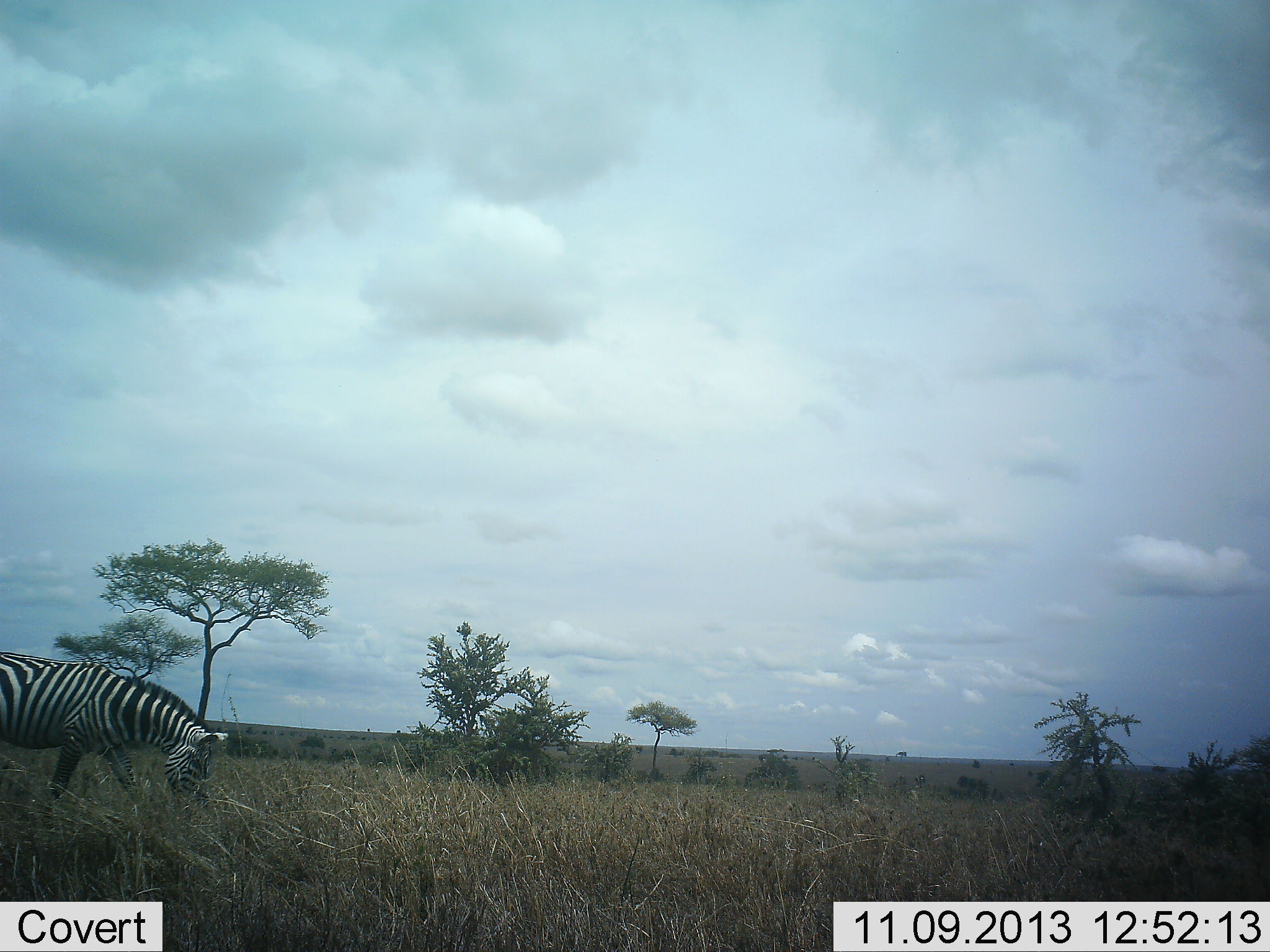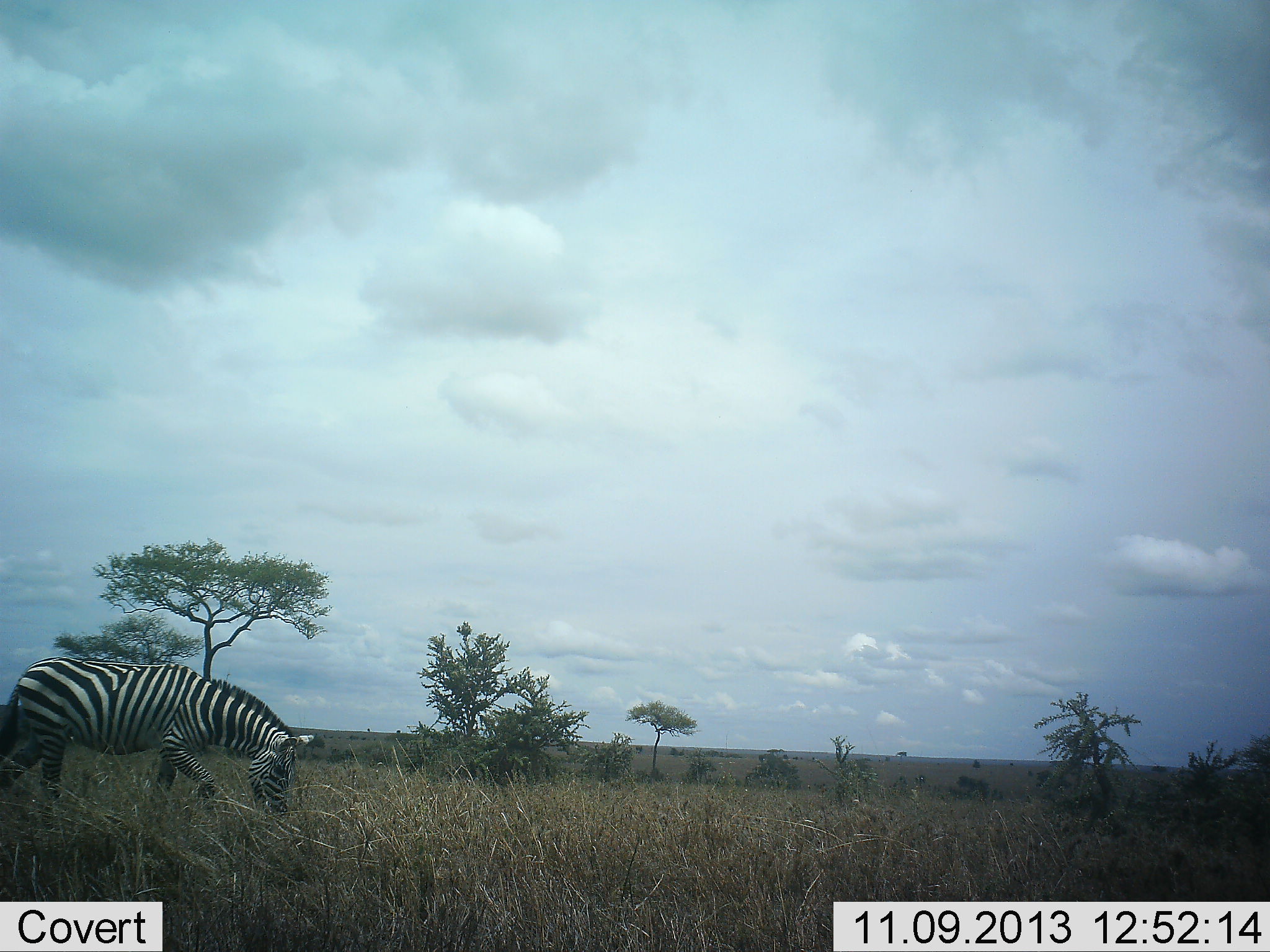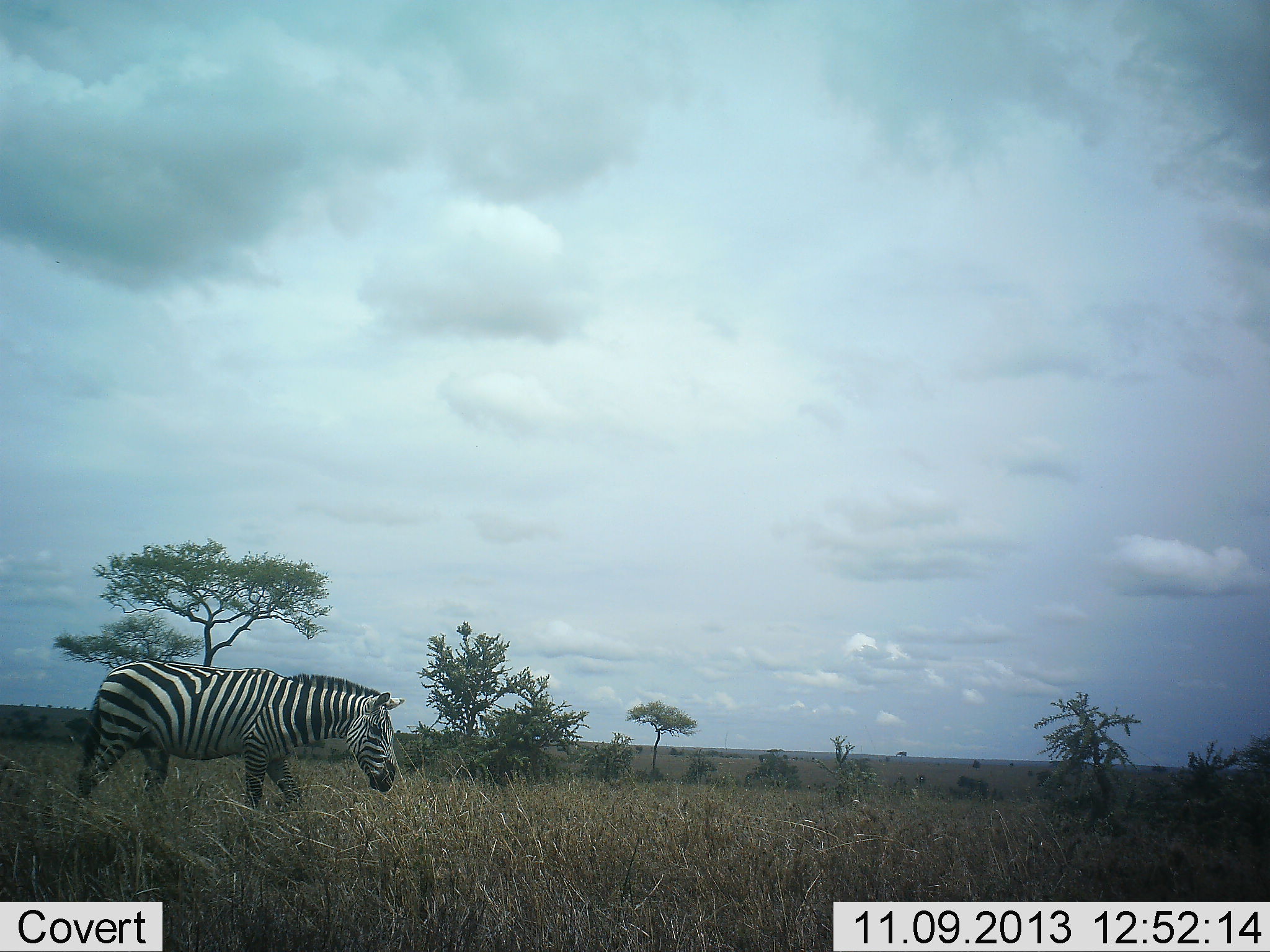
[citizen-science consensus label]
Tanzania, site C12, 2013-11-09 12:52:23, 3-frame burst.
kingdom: Animalia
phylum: Chordata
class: Mammalia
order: Perissodactyla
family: Equidae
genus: Equus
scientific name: Equus quagga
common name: plains zebra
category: zebra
Zebra (plains zebra) (Equus quagga), count 1. Behavior (volunteer vote fractions): standing 0%, resting 0%, moving 70%, interacting 0%. Young present (vote fraction): 0%. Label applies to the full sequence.